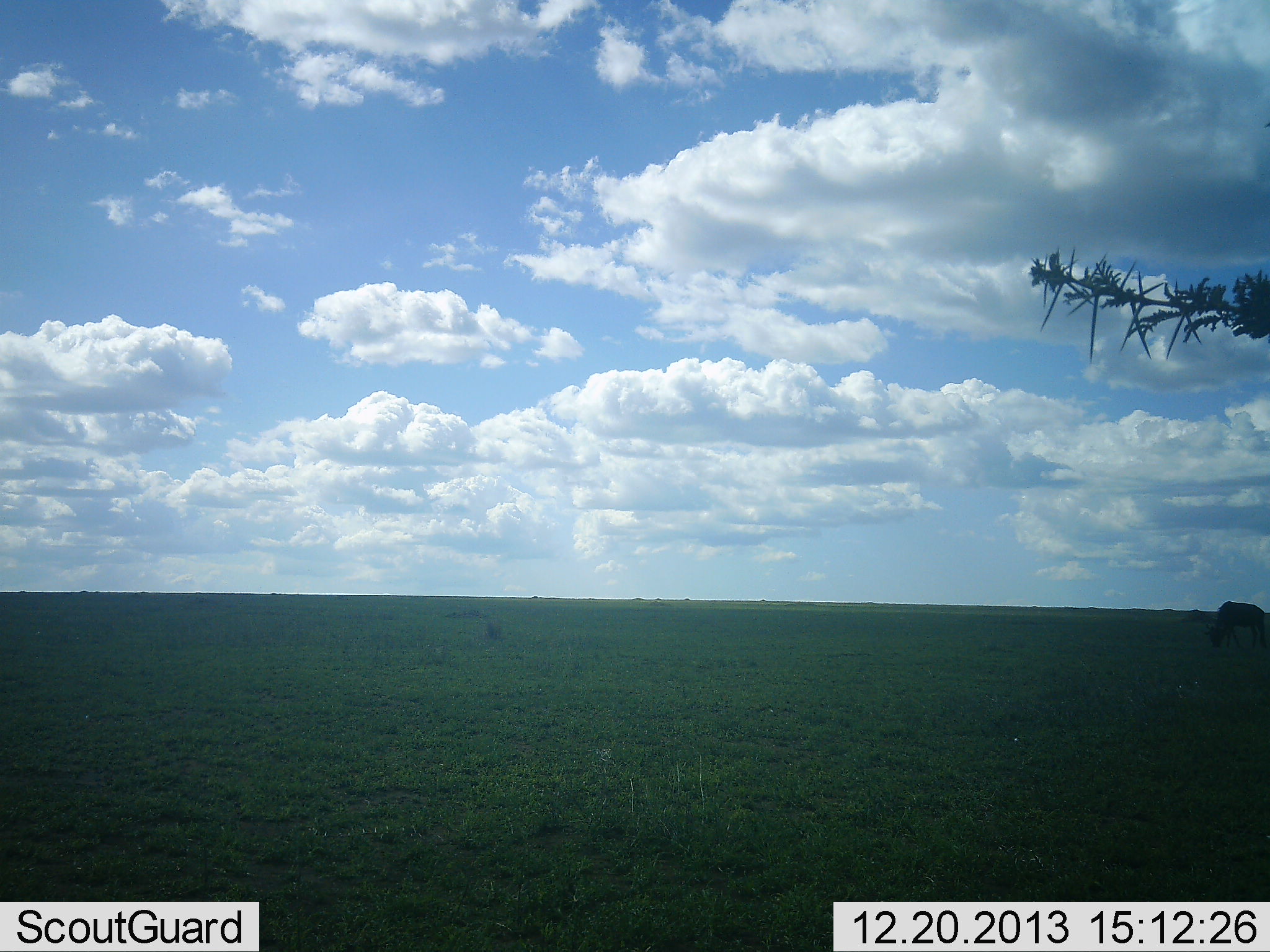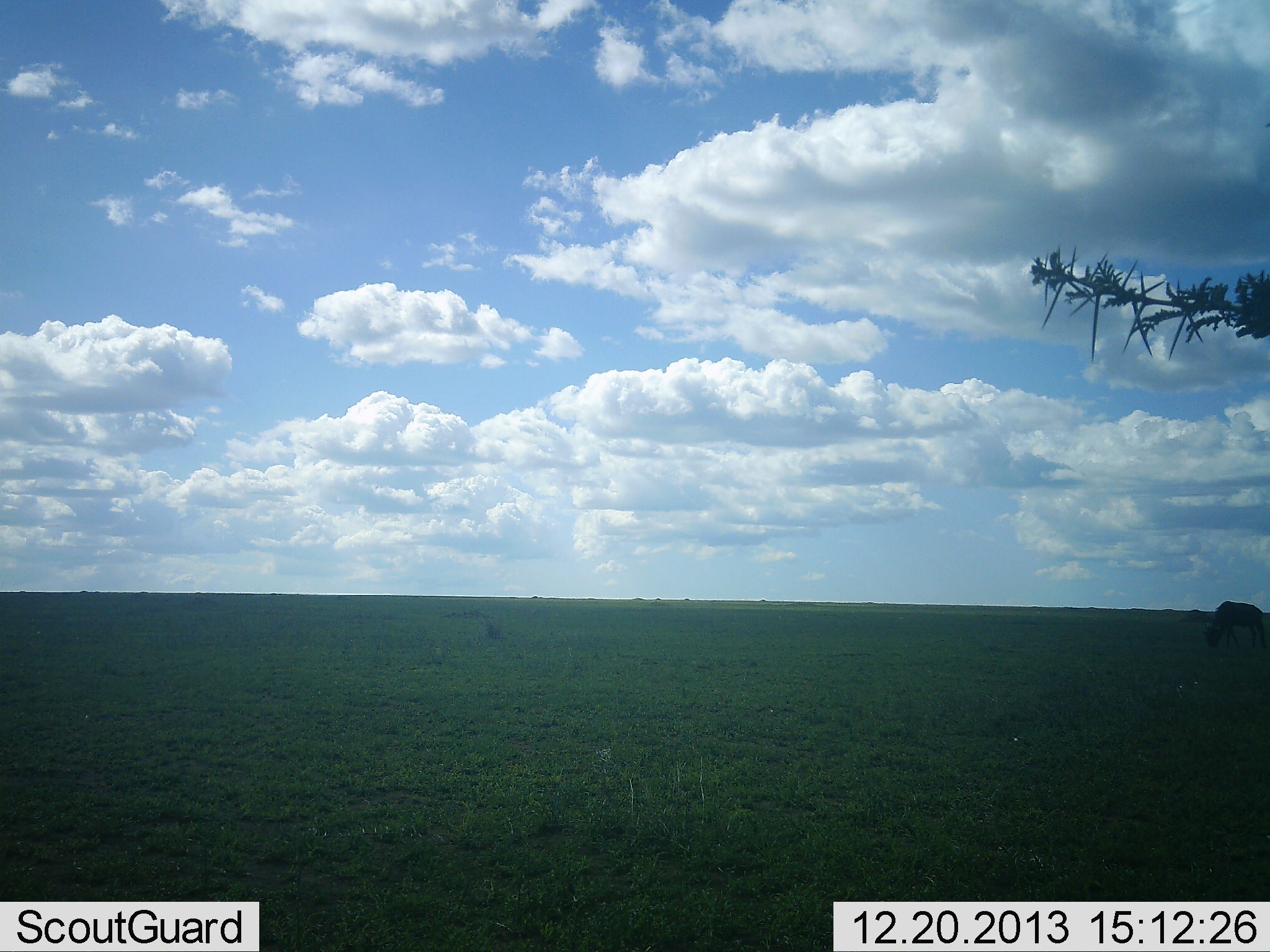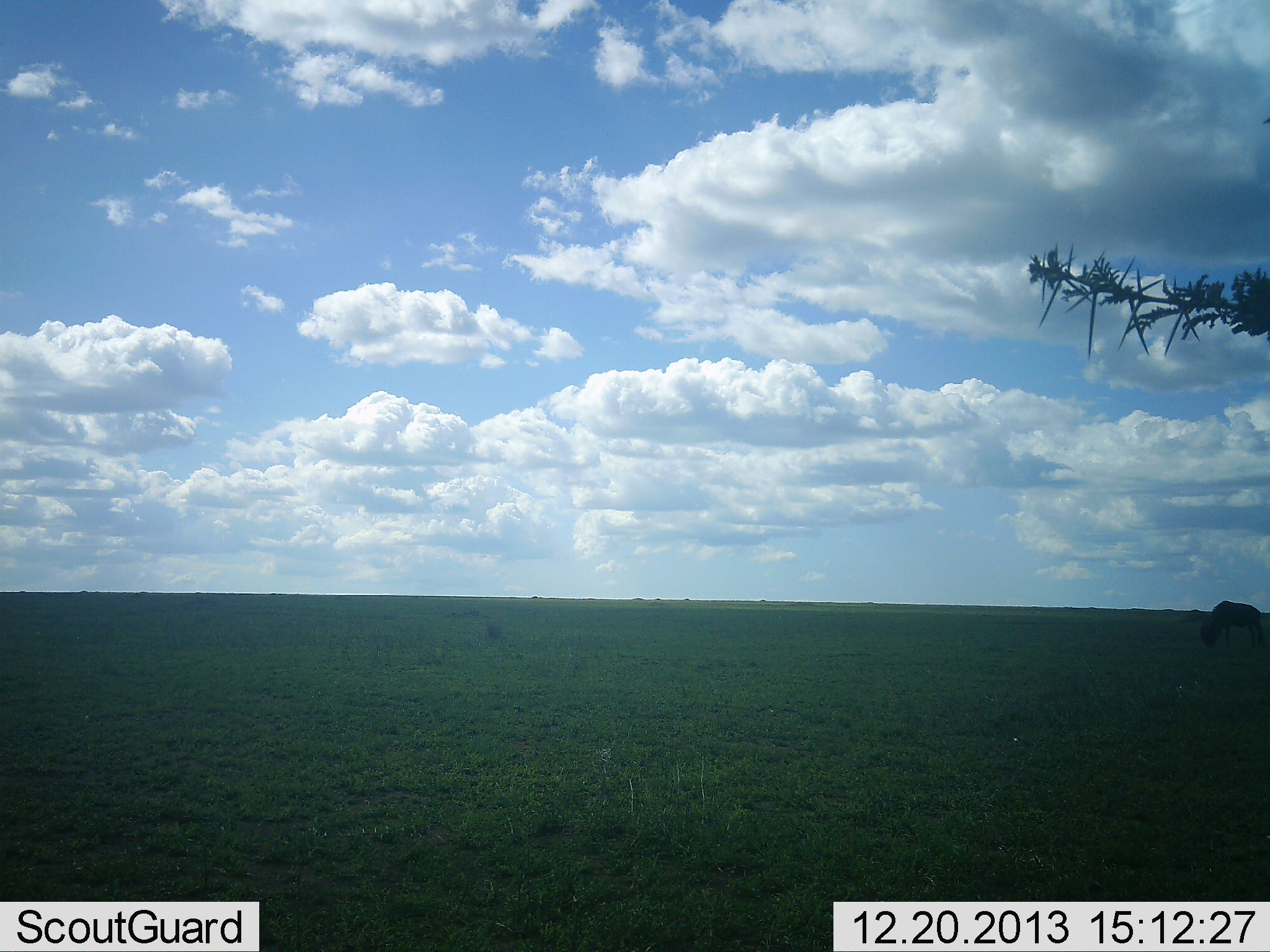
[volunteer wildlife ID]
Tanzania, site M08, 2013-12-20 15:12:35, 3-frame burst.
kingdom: Animalia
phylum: Chordata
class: Mammalia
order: Artiodactyla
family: Bovidae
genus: Connochaetes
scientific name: Connochaetes taurinus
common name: blue wildebeest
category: wildebeest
Wildebeest (blue wildebeest) (Connochaetes taurinus), count 1. Behavior (volunteer vote fractions): standing 0%, resting 0%, moving 40%, interacting 0%. Young present (vote fraction): 0%. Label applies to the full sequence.